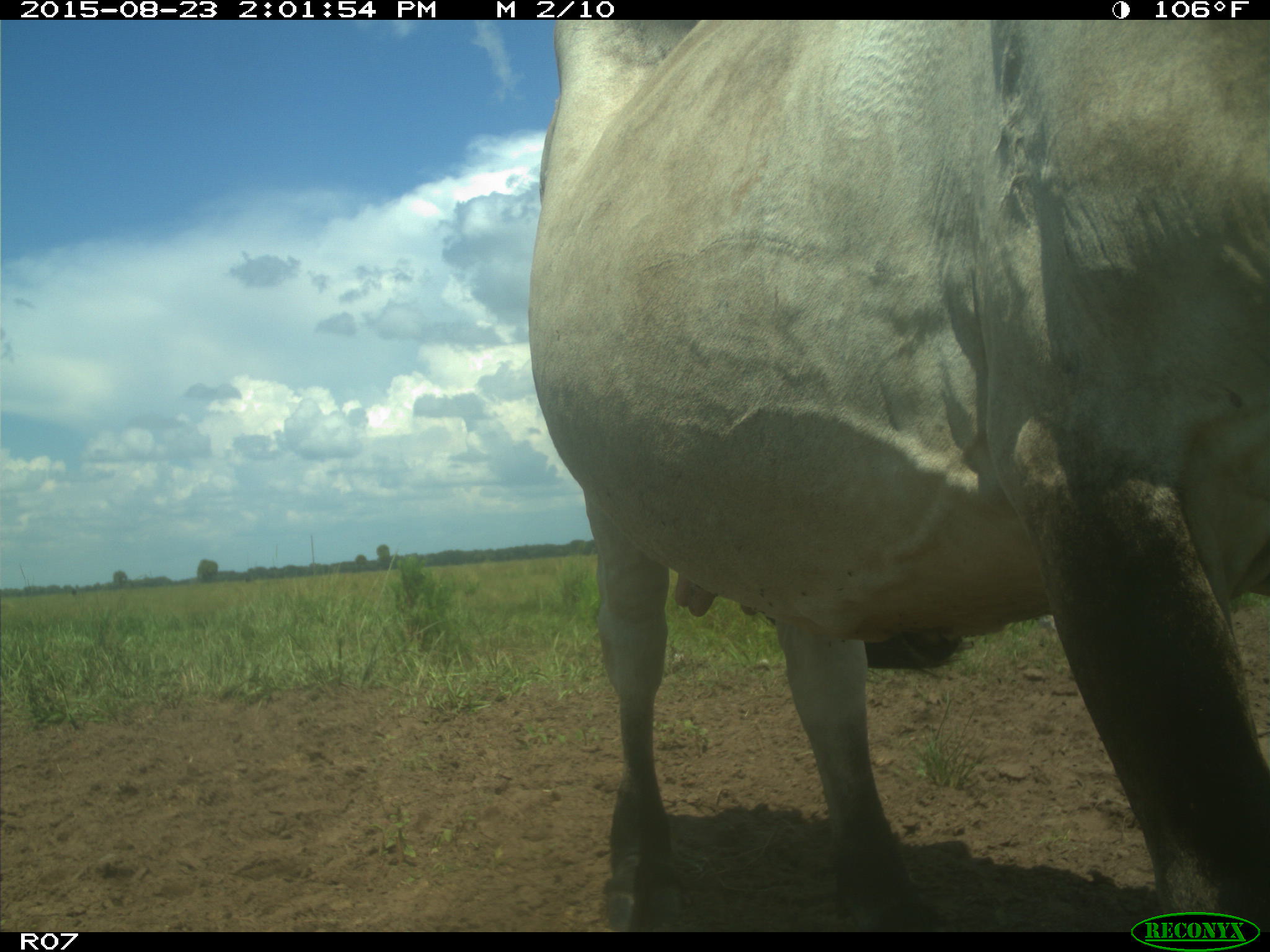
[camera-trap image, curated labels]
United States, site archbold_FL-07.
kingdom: Animalia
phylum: Chordata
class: Mammalia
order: Artiodactyla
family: Bovidae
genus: Bos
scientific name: Bos taurus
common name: domestic cow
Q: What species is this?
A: Bos taurus (domestic cow).